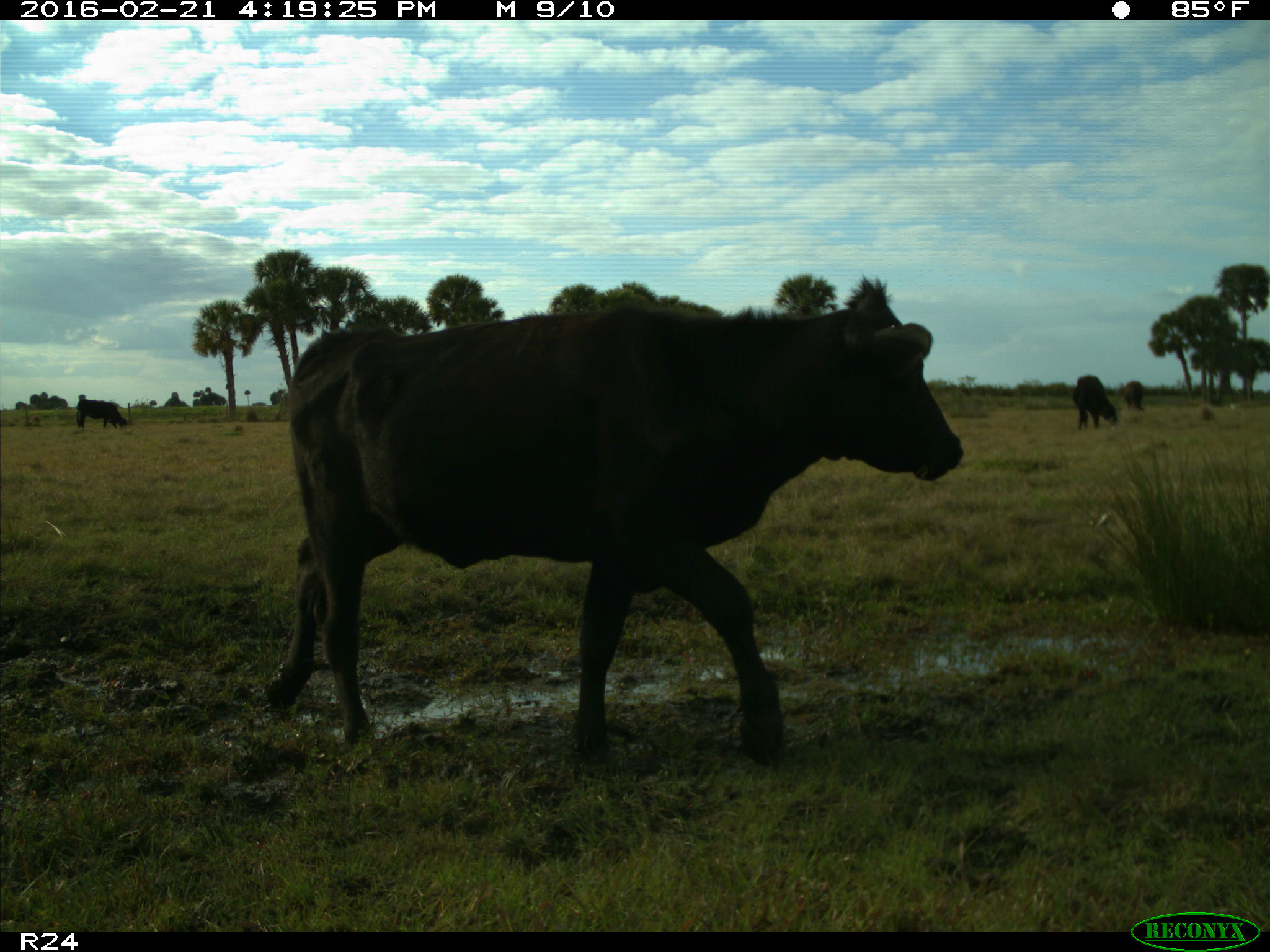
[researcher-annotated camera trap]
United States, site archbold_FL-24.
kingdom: Animalia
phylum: Chordata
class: Mammalia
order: Artiodactyla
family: Bovidae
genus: Bos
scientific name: Bos taurus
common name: domestic cow